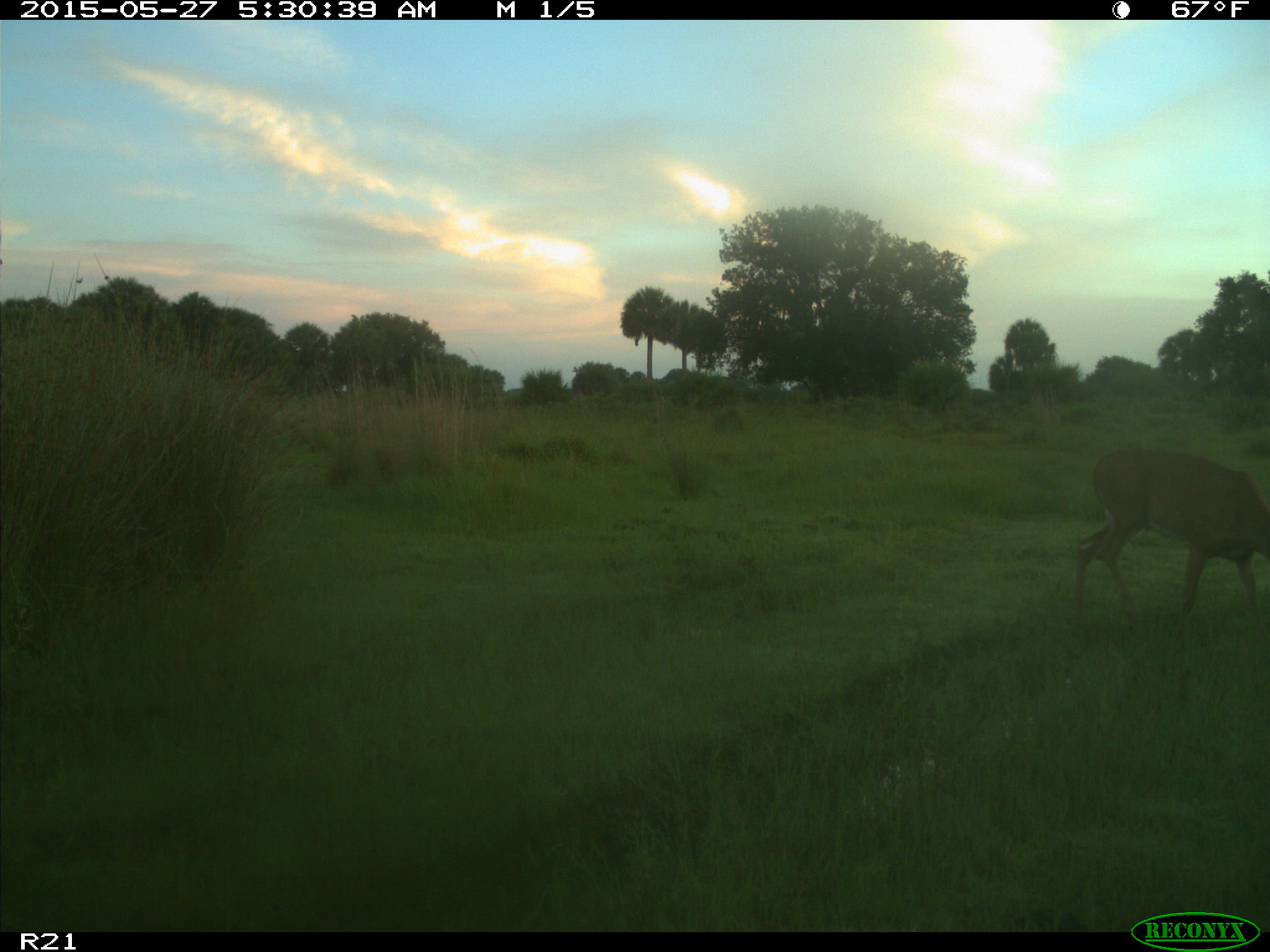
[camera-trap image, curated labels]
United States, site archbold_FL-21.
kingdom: Animalia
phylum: Chordata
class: Mammalia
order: Artiodactyla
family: Cervidae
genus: Odocoileus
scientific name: Odocoileus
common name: deer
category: unidentified deer